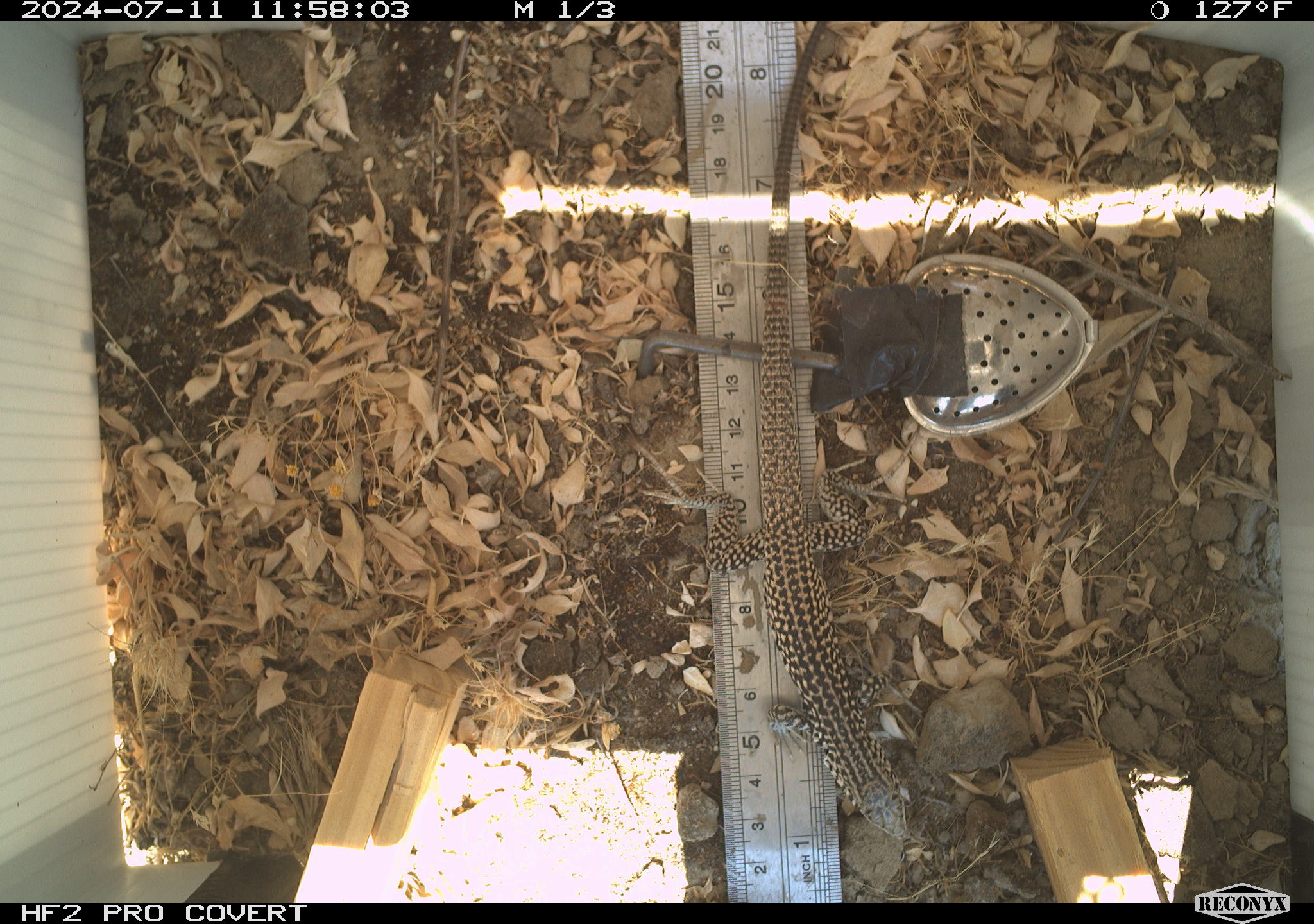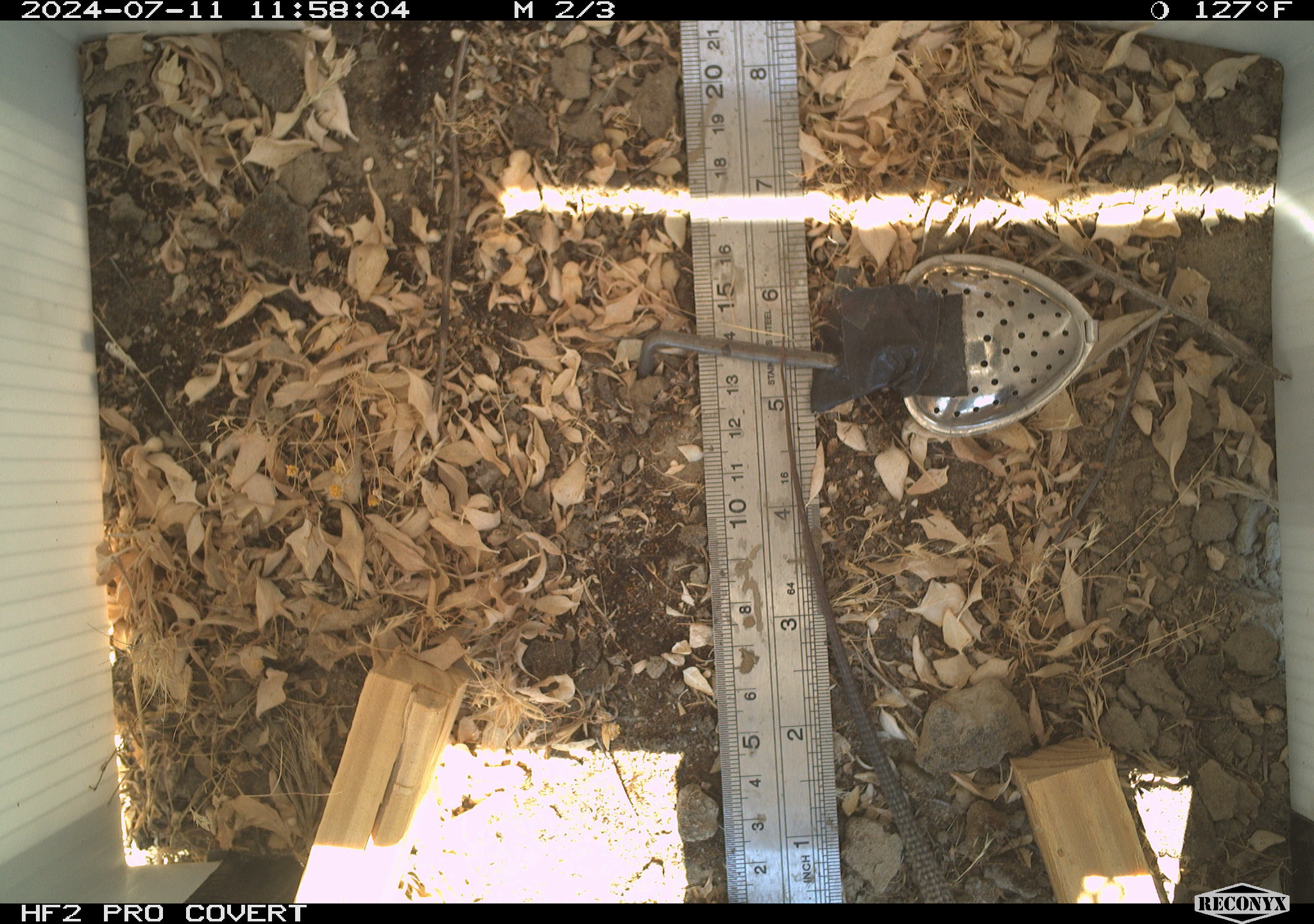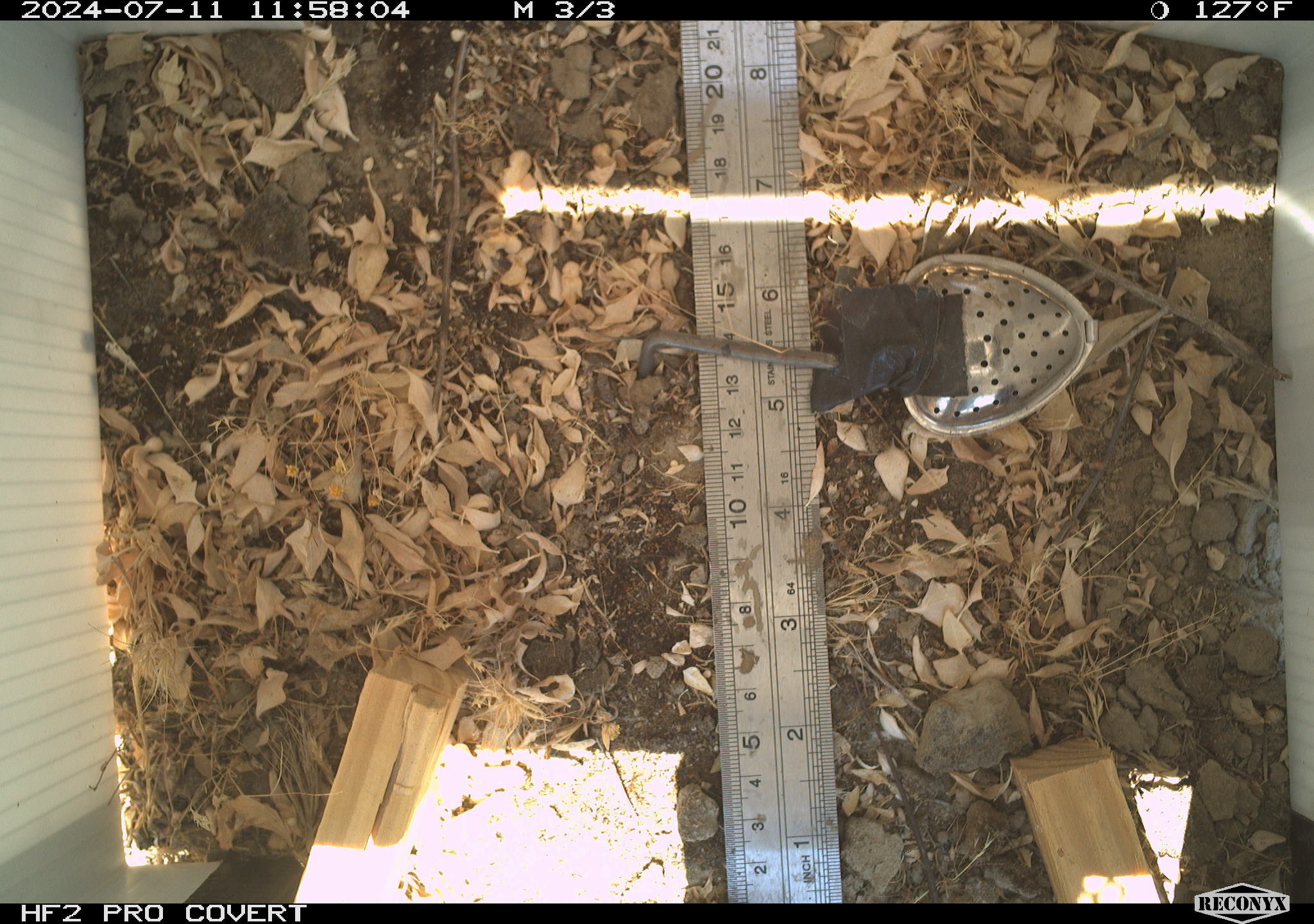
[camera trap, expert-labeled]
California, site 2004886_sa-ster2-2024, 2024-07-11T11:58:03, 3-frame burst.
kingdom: Animalia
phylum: Chordata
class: Reptilia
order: Squamata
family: Teiidae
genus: Aspidoscelis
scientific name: Aspidoscelis tigris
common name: western whiptail